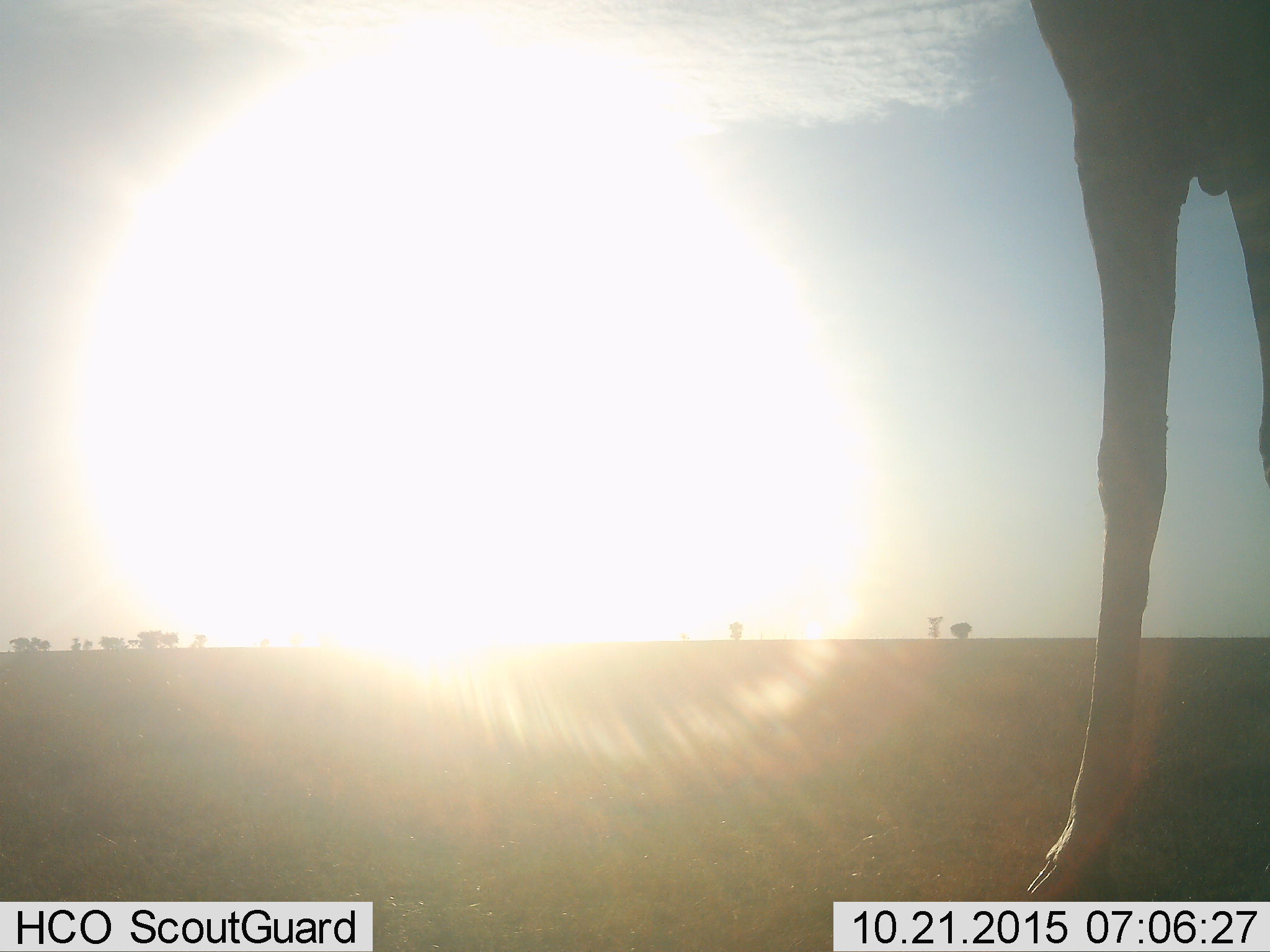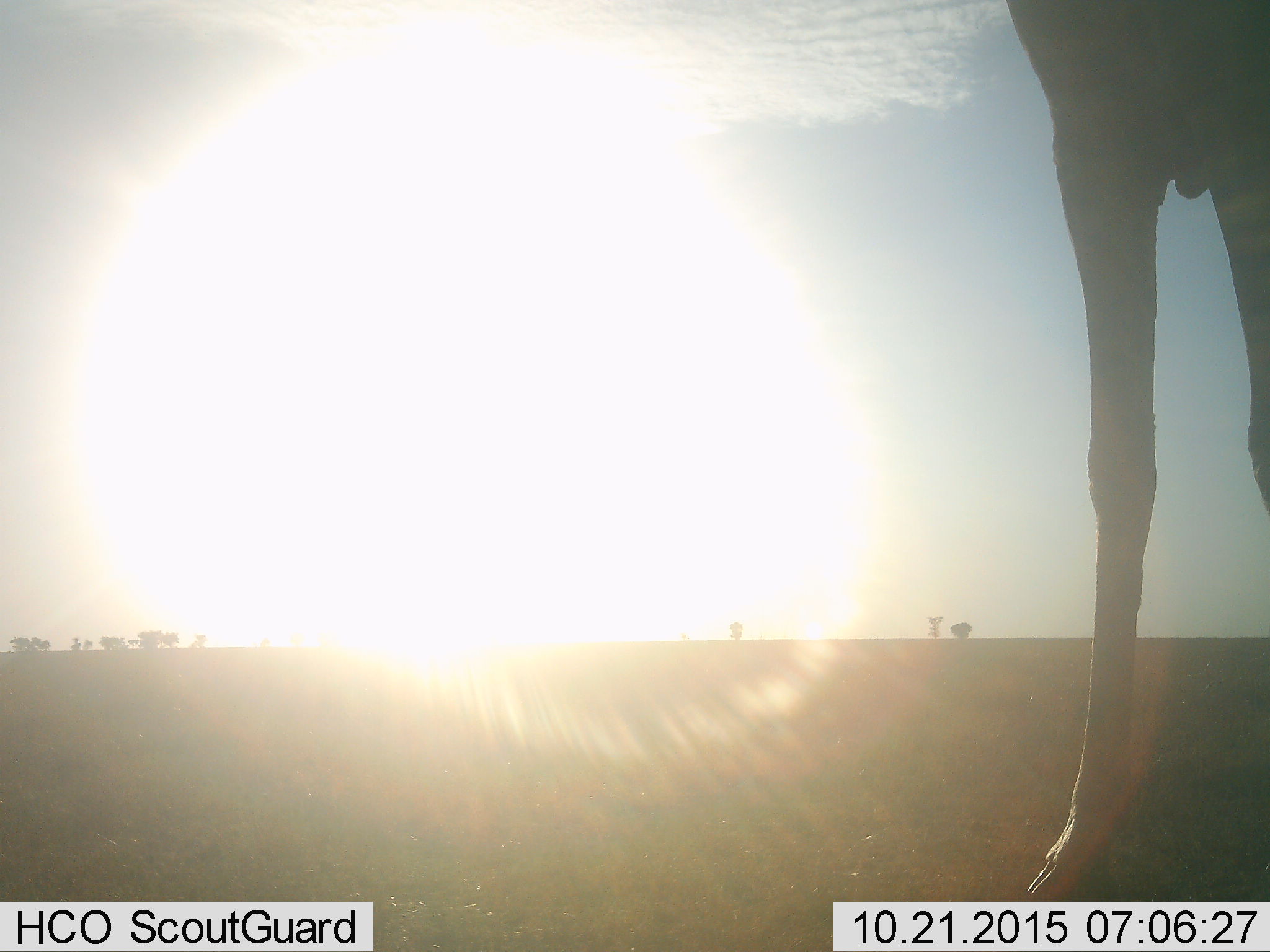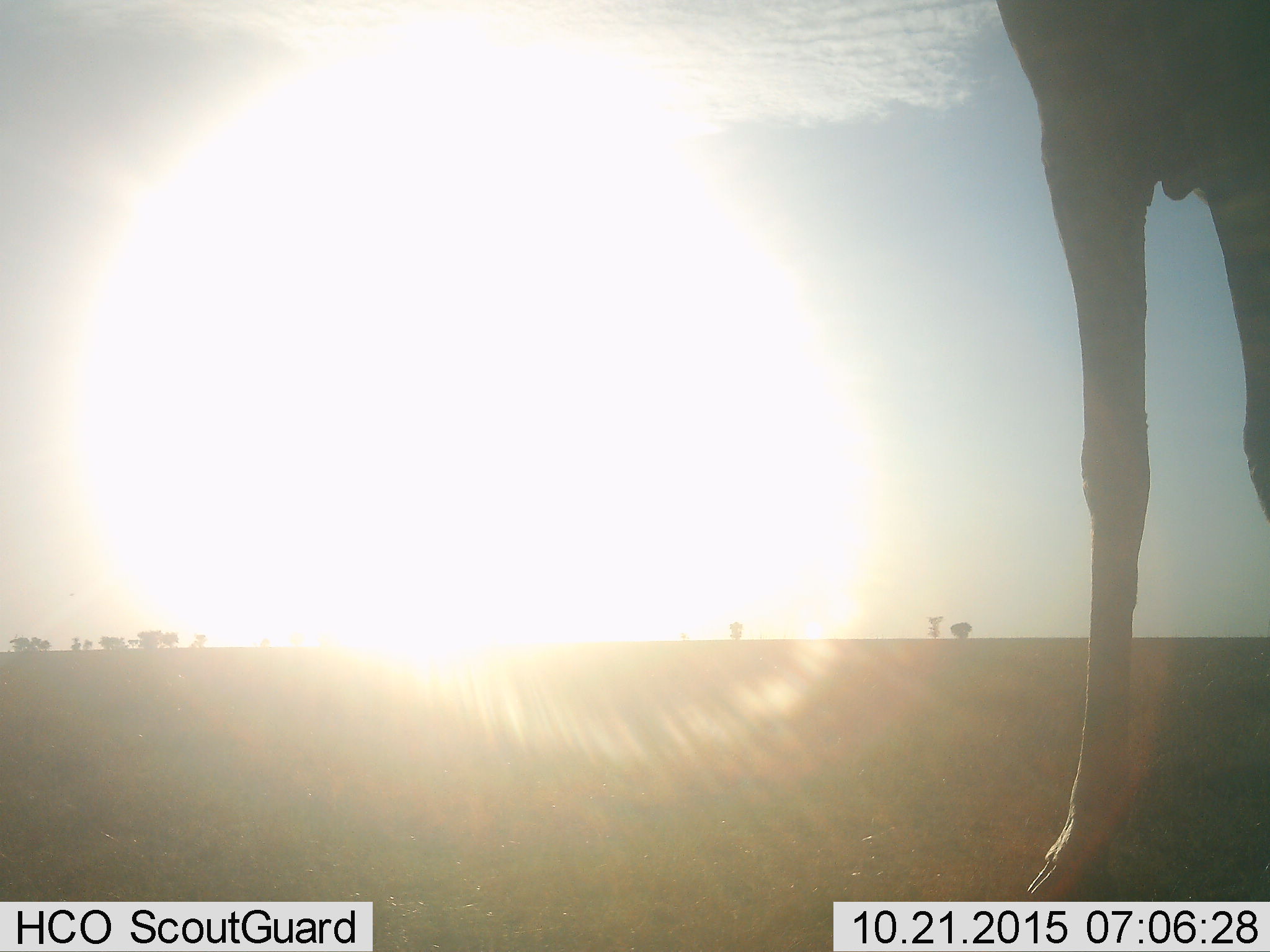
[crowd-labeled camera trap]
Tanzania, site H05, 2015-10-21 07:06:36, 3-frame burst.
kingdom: Animalia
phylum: Chordata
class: Mammalia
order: Artiodactyla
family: Giraffidae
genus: Giraffa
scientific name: Giraffa camelopardalis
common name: giraffe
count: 1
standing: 89%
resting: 0%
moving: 22%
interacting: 0%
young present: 0%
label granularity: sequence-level